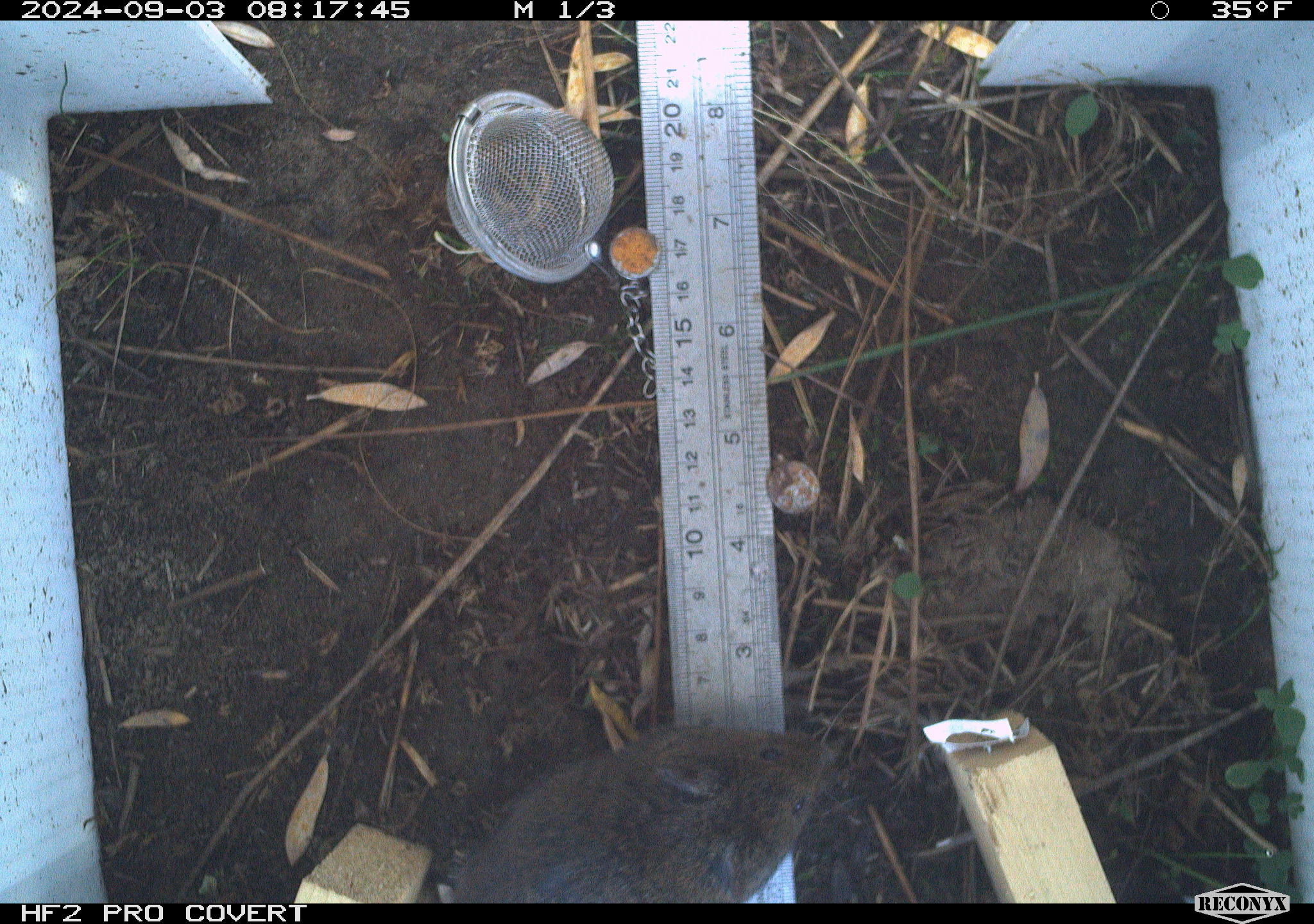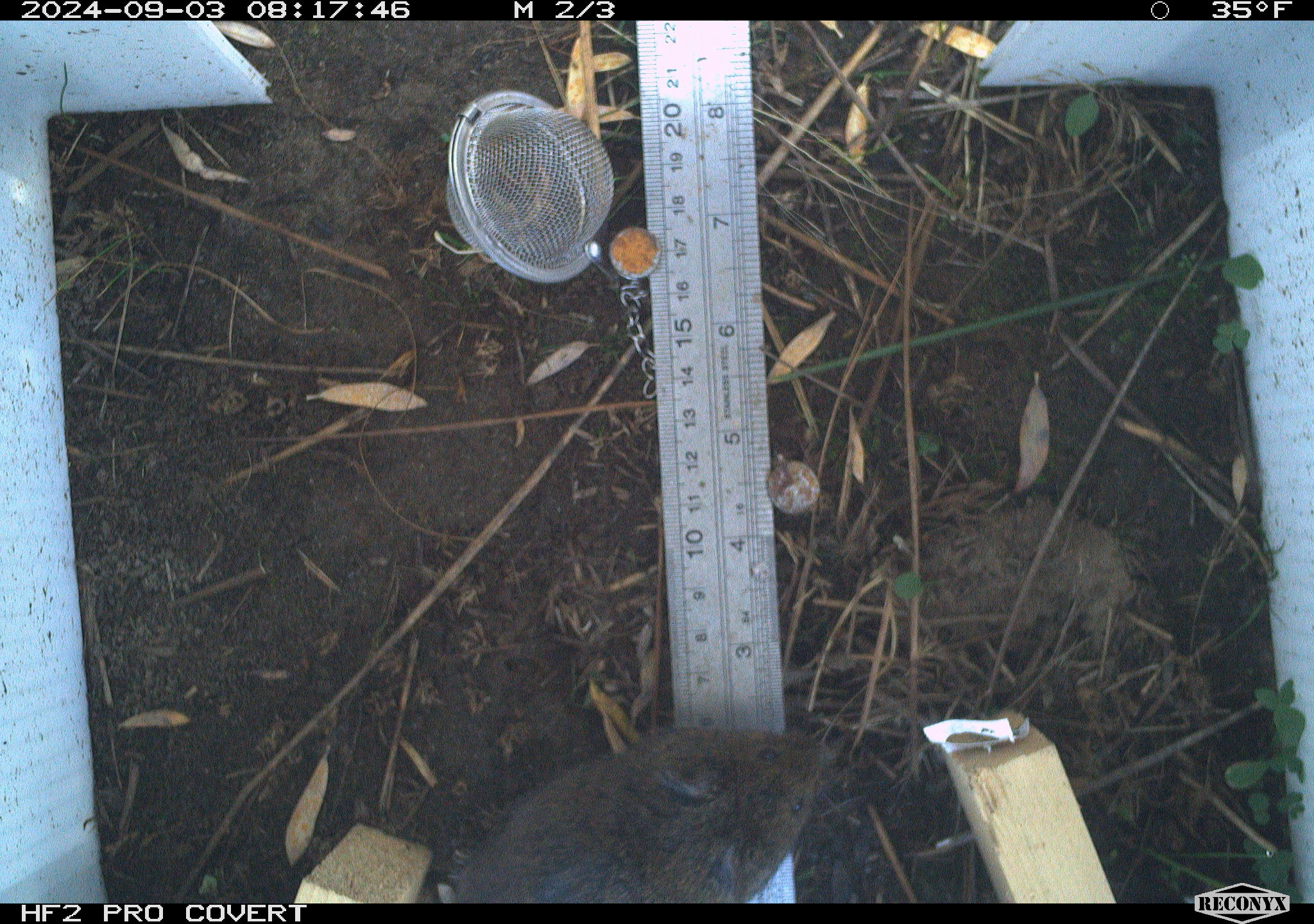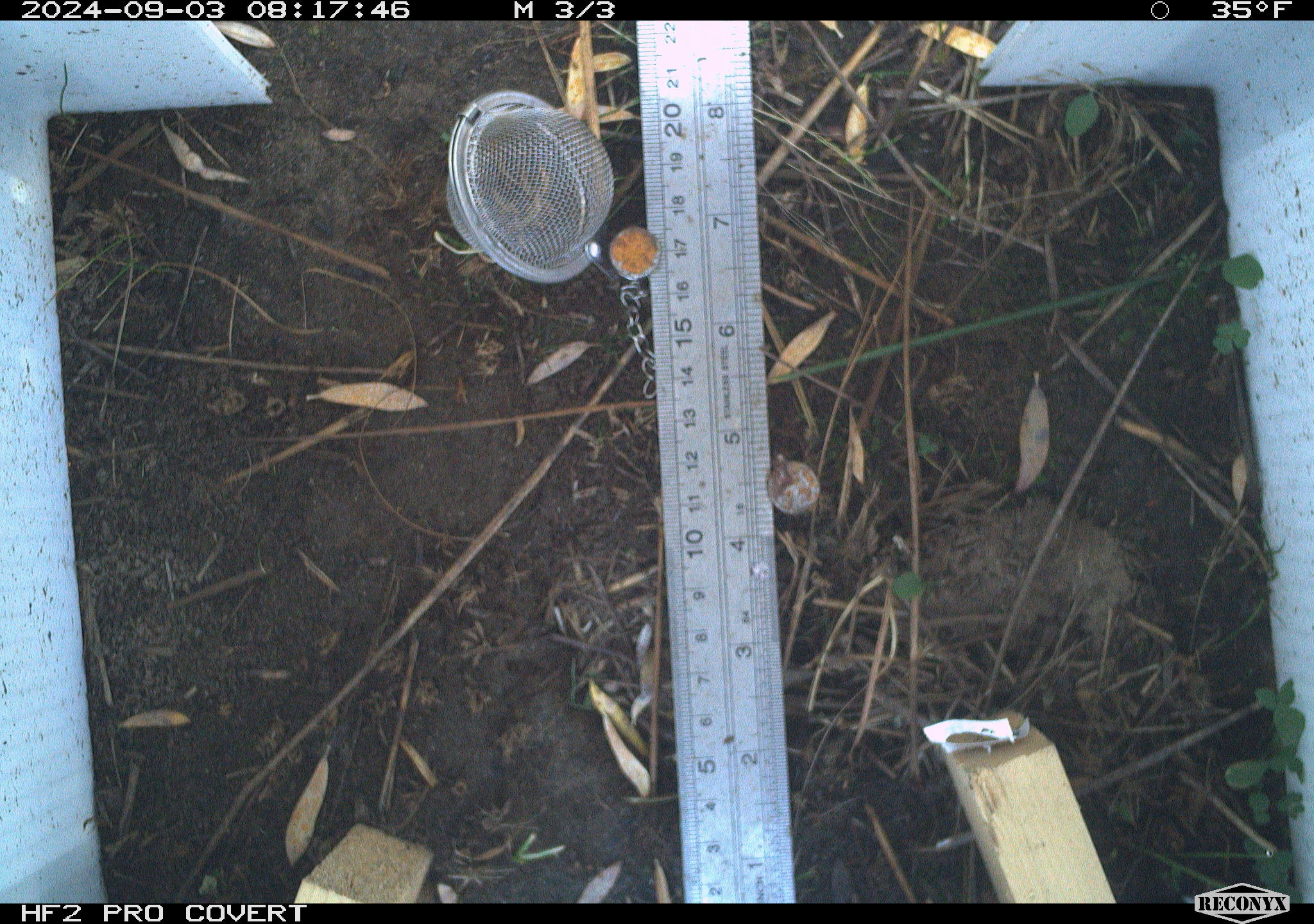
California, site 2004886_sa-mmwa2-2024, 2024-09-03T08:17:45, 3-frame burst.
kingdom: Animalia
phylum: Chordata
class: Mammalia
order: Rodentia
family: Cricetidae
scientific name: Arvicolinae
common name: voles, lemmings, and muskrats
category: arvicolinae subfamily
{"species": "arvicolinae subfamily (voles, lemmings, and muskrats) (Arvicolinae)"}